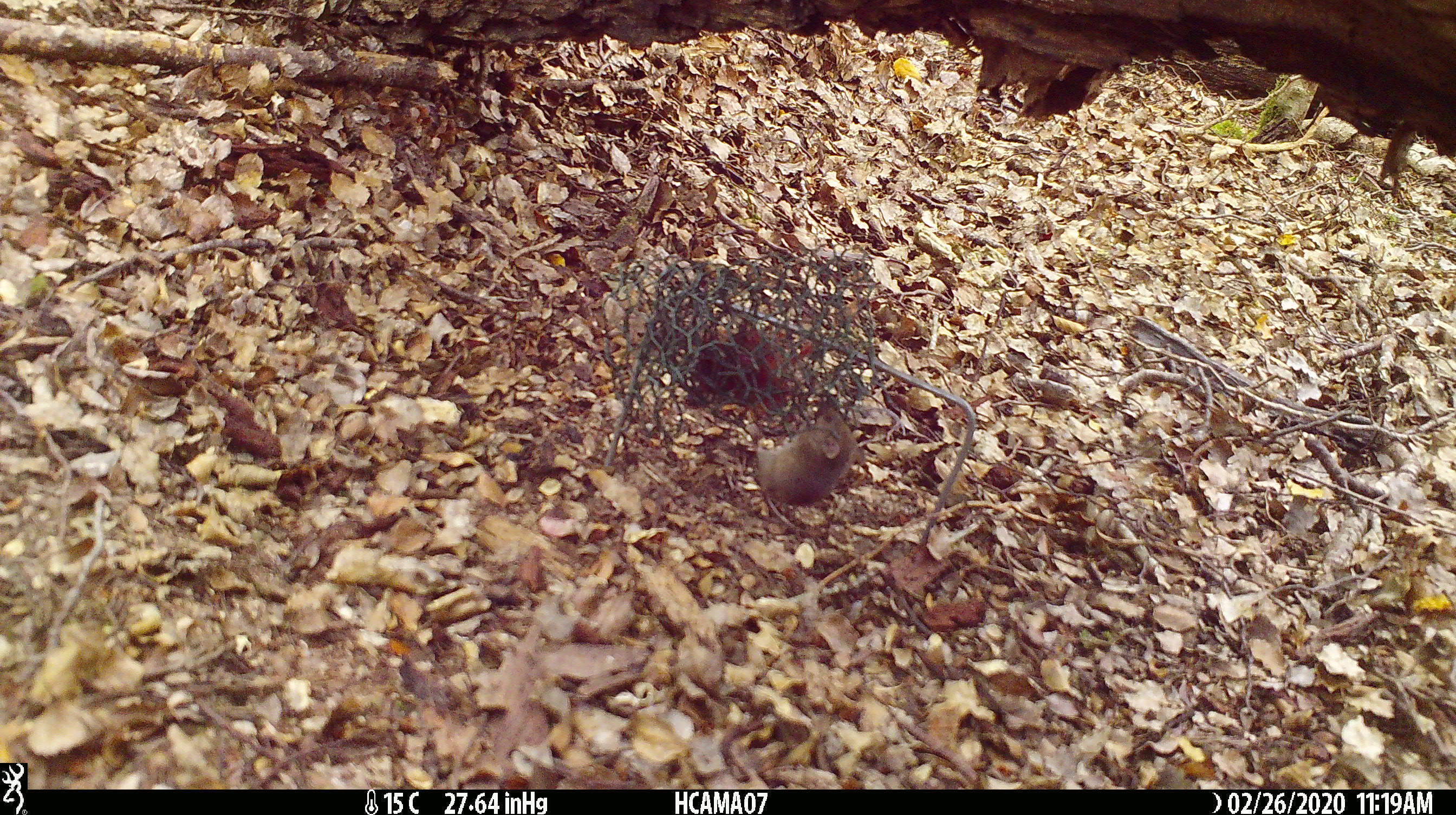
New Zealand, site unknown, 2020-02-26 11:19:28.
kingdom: Animalia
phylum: Chordata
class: Mammalia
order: Rodentia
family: Muridae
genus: Mus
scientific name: Mus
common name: mouse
Mouse (Mus).